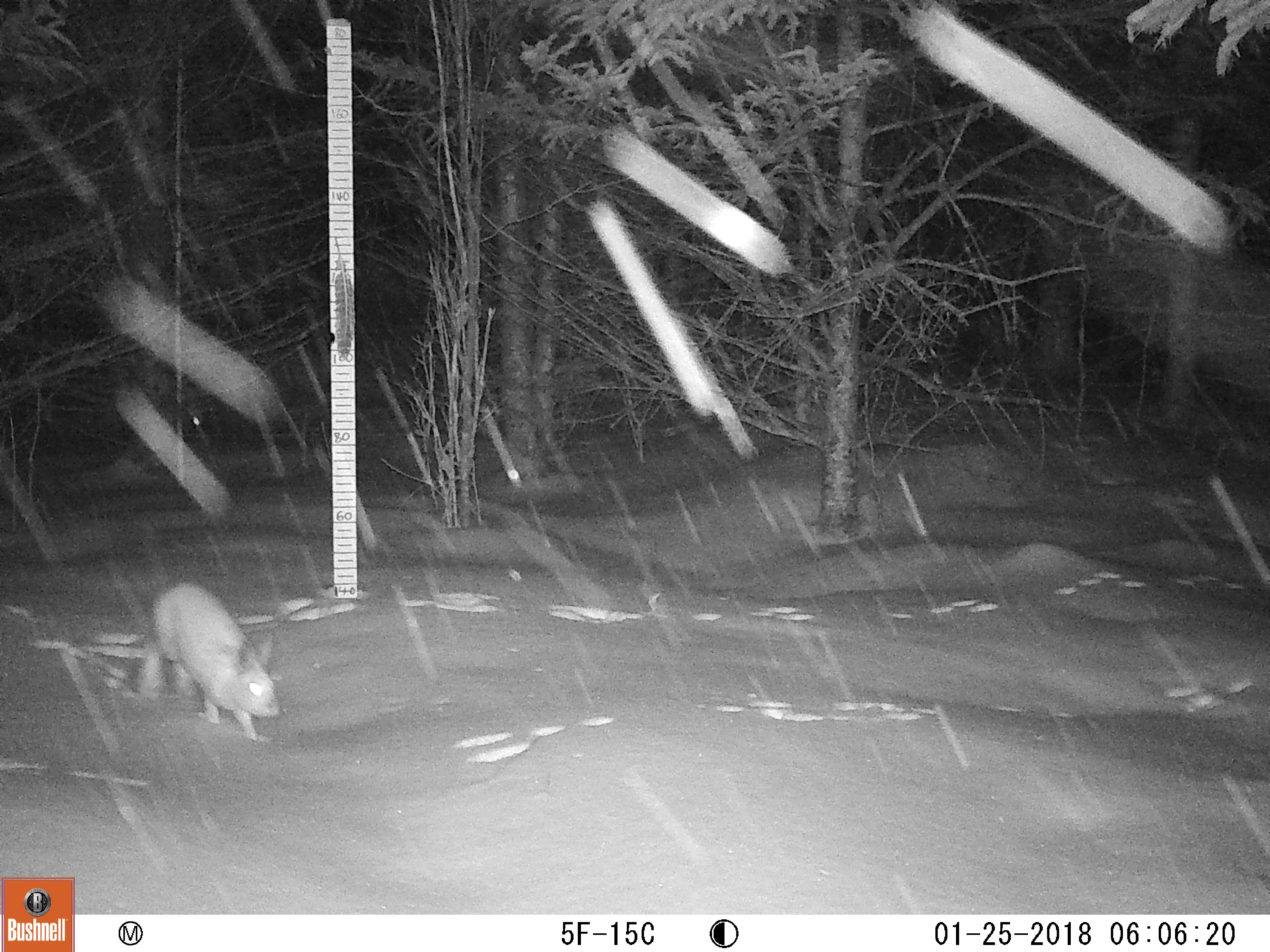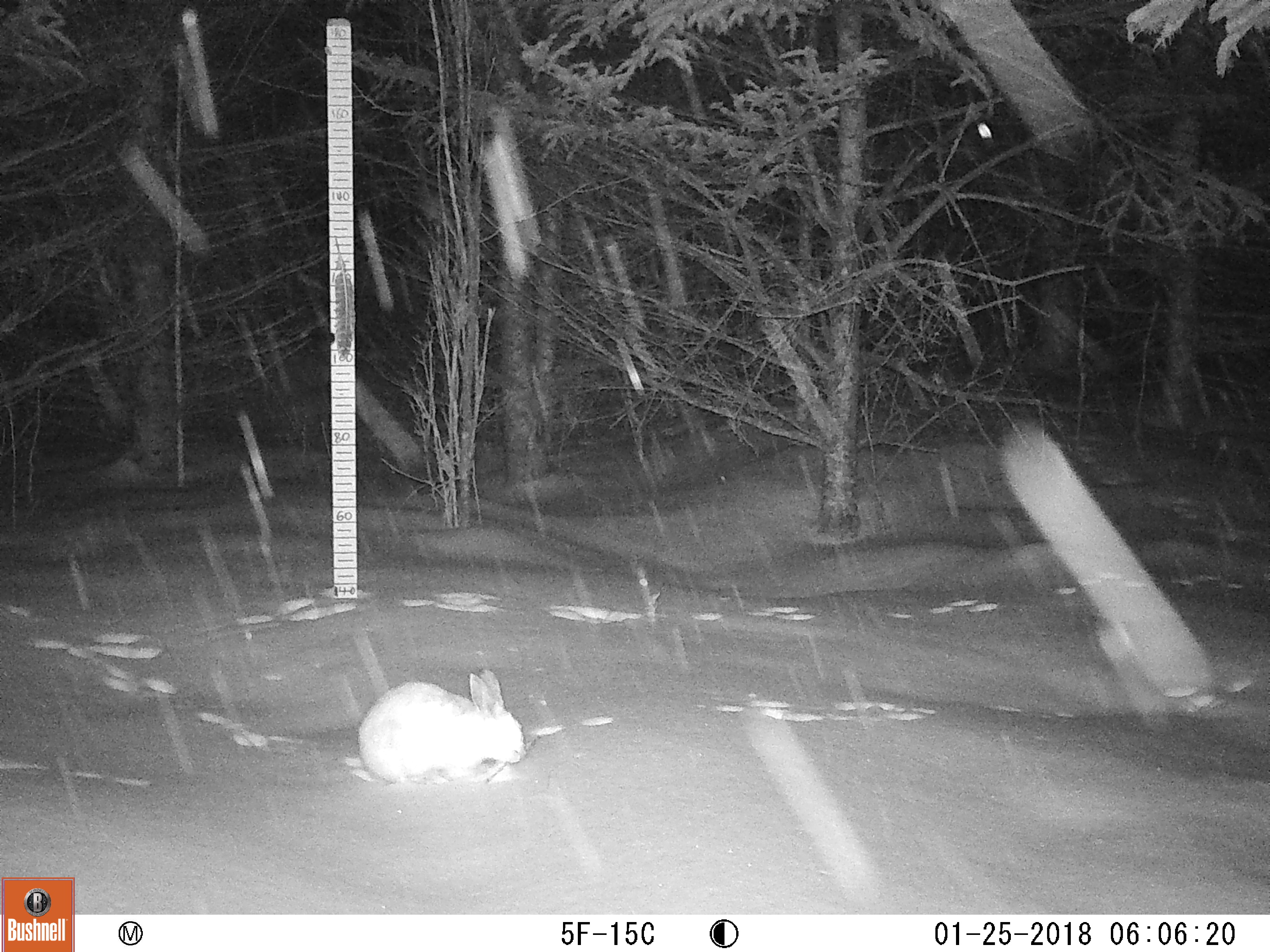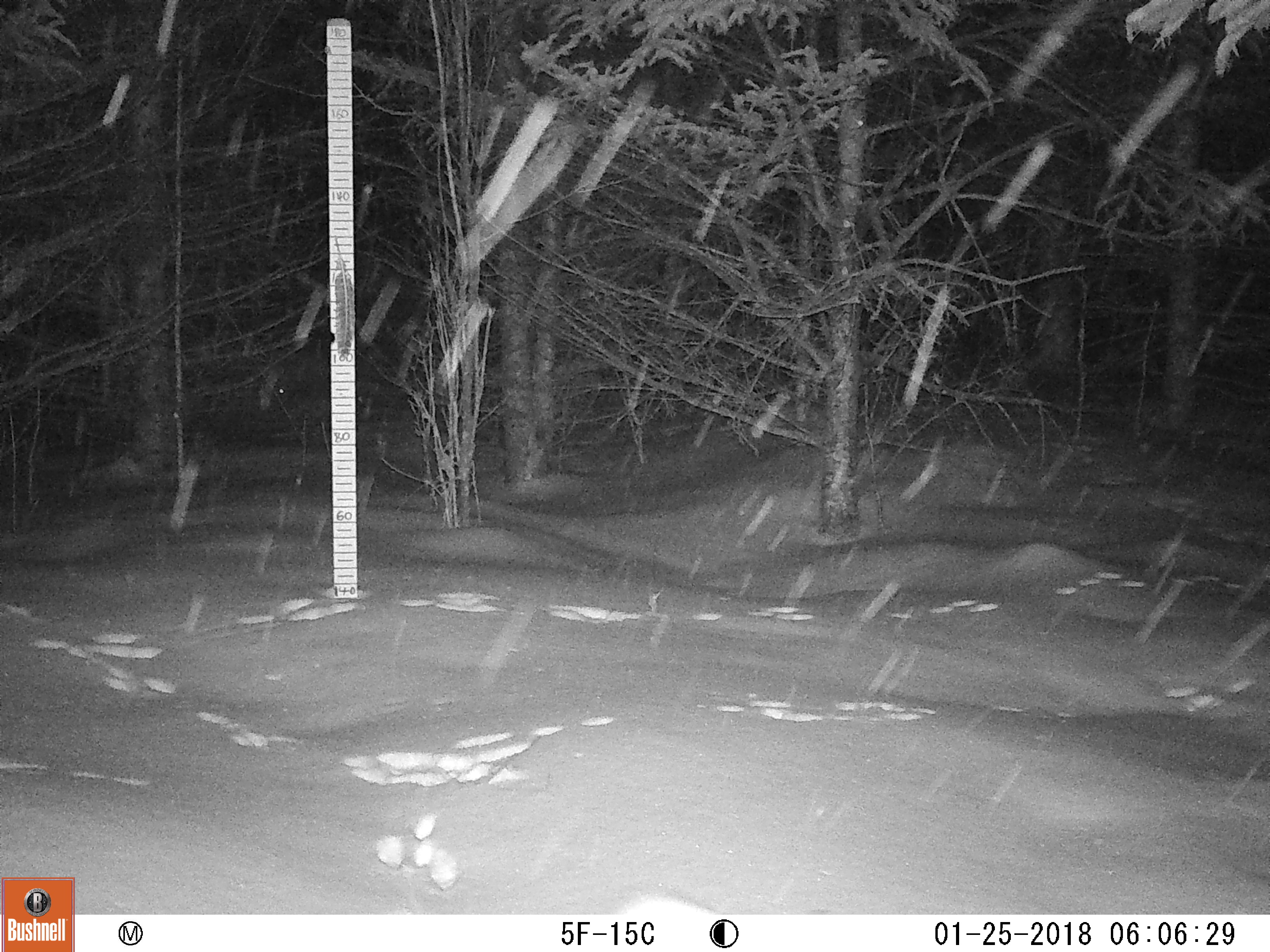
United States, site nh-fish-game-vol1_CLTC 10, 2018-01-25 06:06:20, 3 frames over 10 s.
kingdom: Animalia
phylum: Chordata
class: Mammalia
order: Lagomorpha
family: Leporidae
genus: Lepus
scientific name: Lepus americanus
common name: snowshoe hare